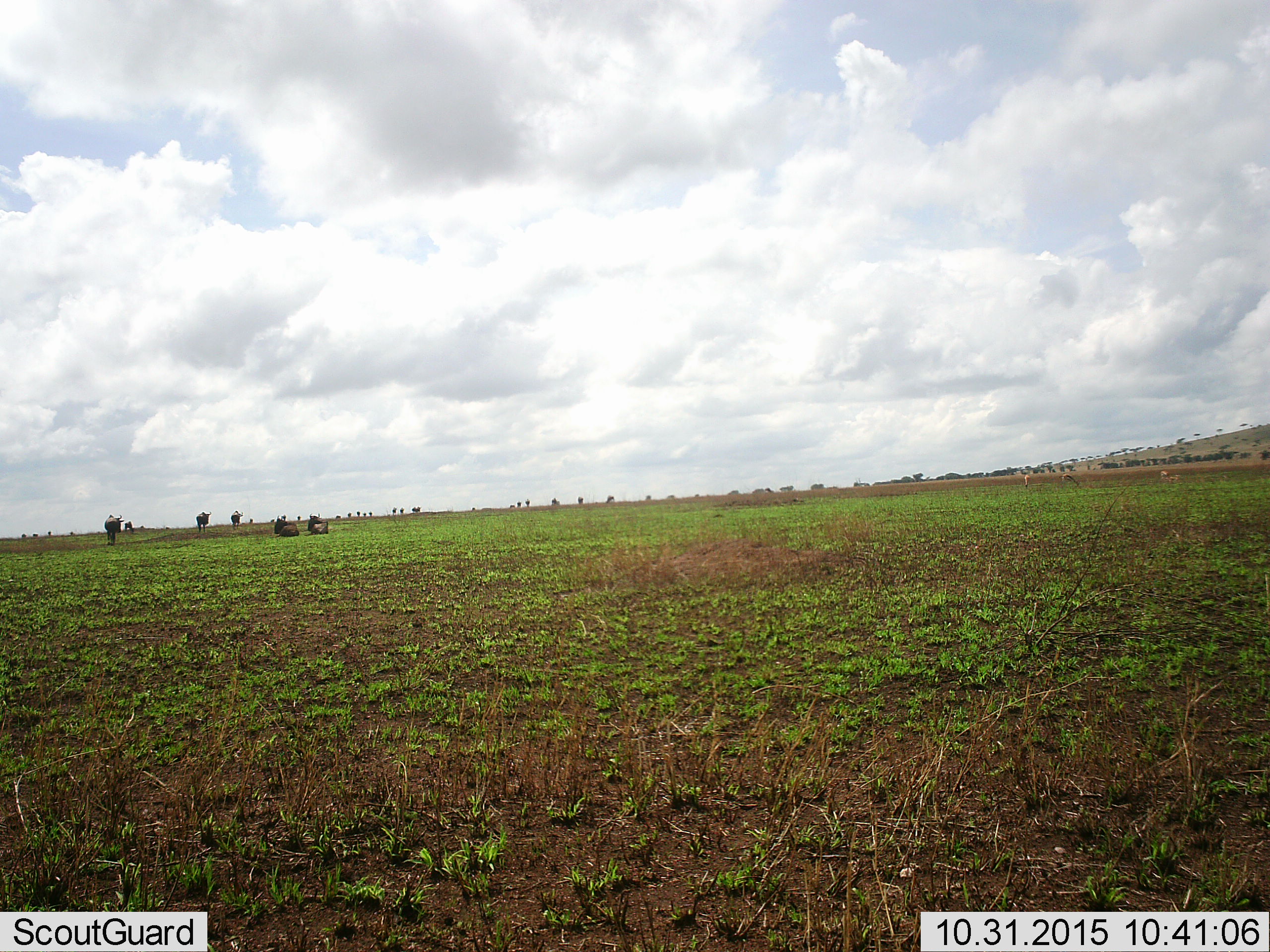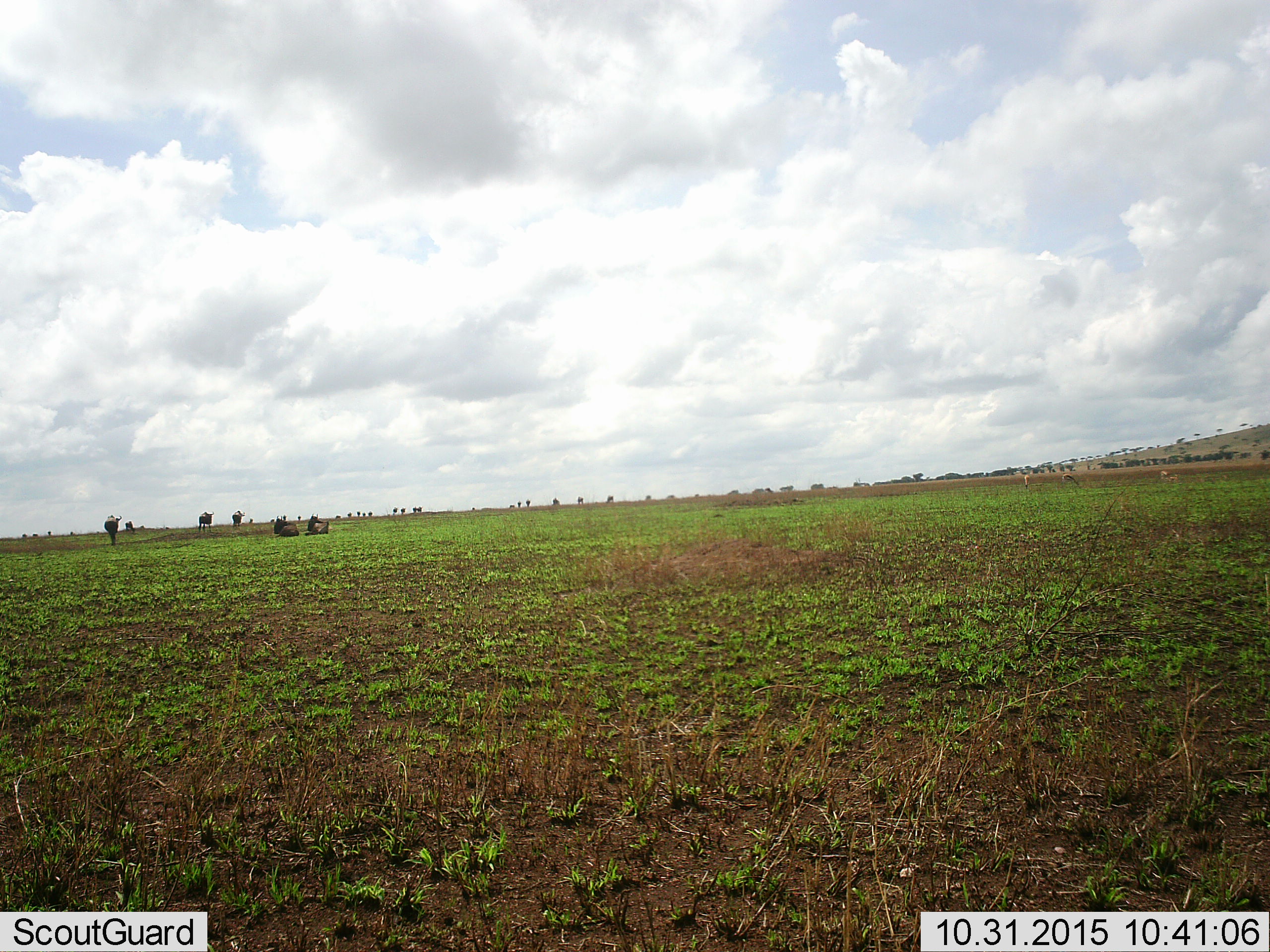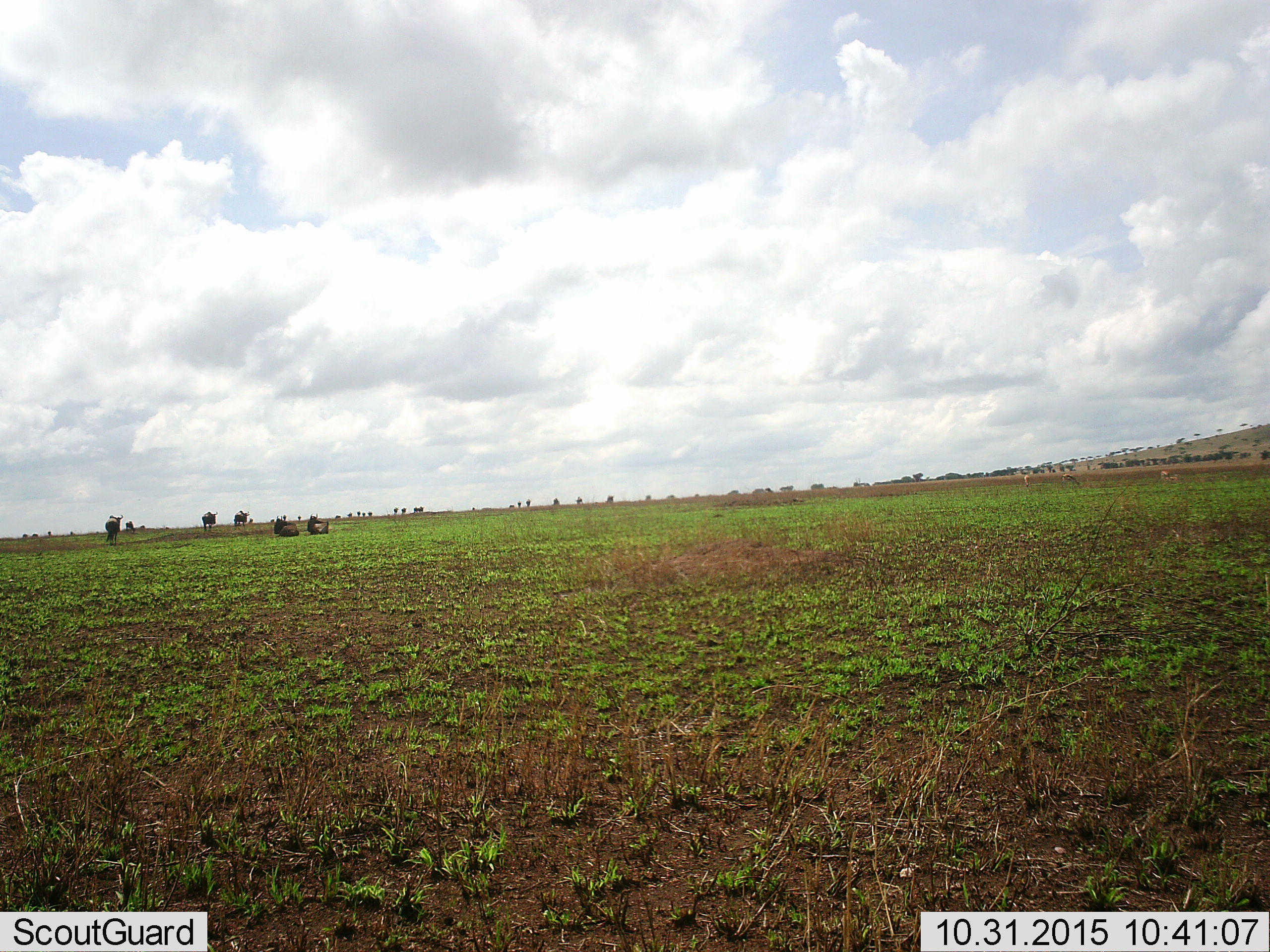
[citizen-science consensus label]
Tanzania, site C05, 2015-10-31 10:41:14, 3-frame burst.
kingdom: Animalia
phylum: Chordata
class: Mammalia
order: Artiodactyla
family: Bovidae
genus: Connochaetes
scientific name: Connochaetes taurinus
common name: blue wildebeest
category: wildebeest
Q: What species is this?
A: Wildebeest (blue wildebeest) (Connochaetes taurinus).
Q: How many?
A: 11-50.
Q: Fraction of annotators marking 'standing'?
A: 73%.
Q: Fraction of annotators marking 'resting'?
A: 91%.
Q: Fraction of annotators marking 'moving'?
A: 45%.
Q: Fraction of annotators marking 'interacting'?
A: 9%.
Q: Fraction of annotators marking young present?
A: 0%.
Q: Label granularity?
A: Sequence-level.